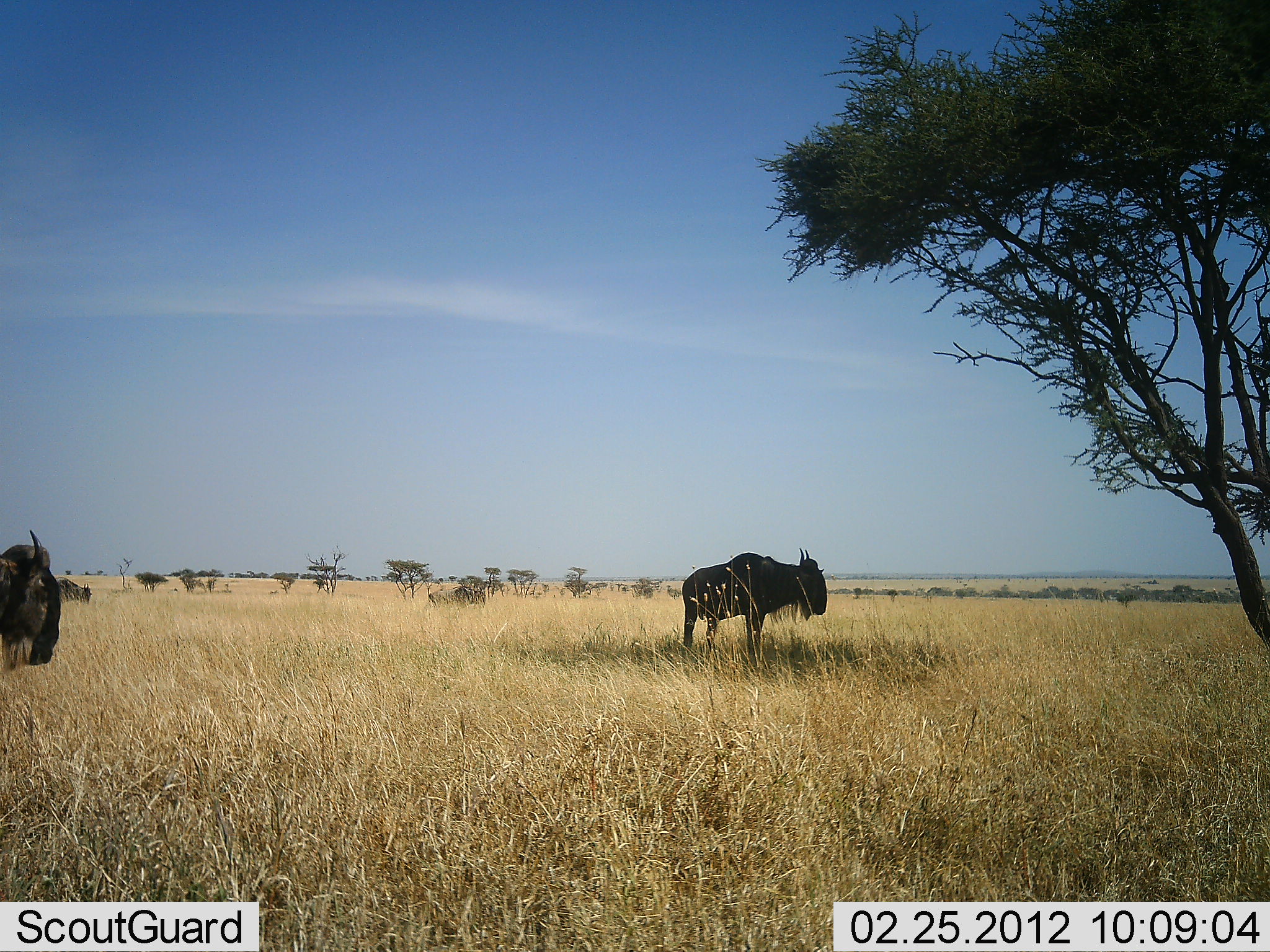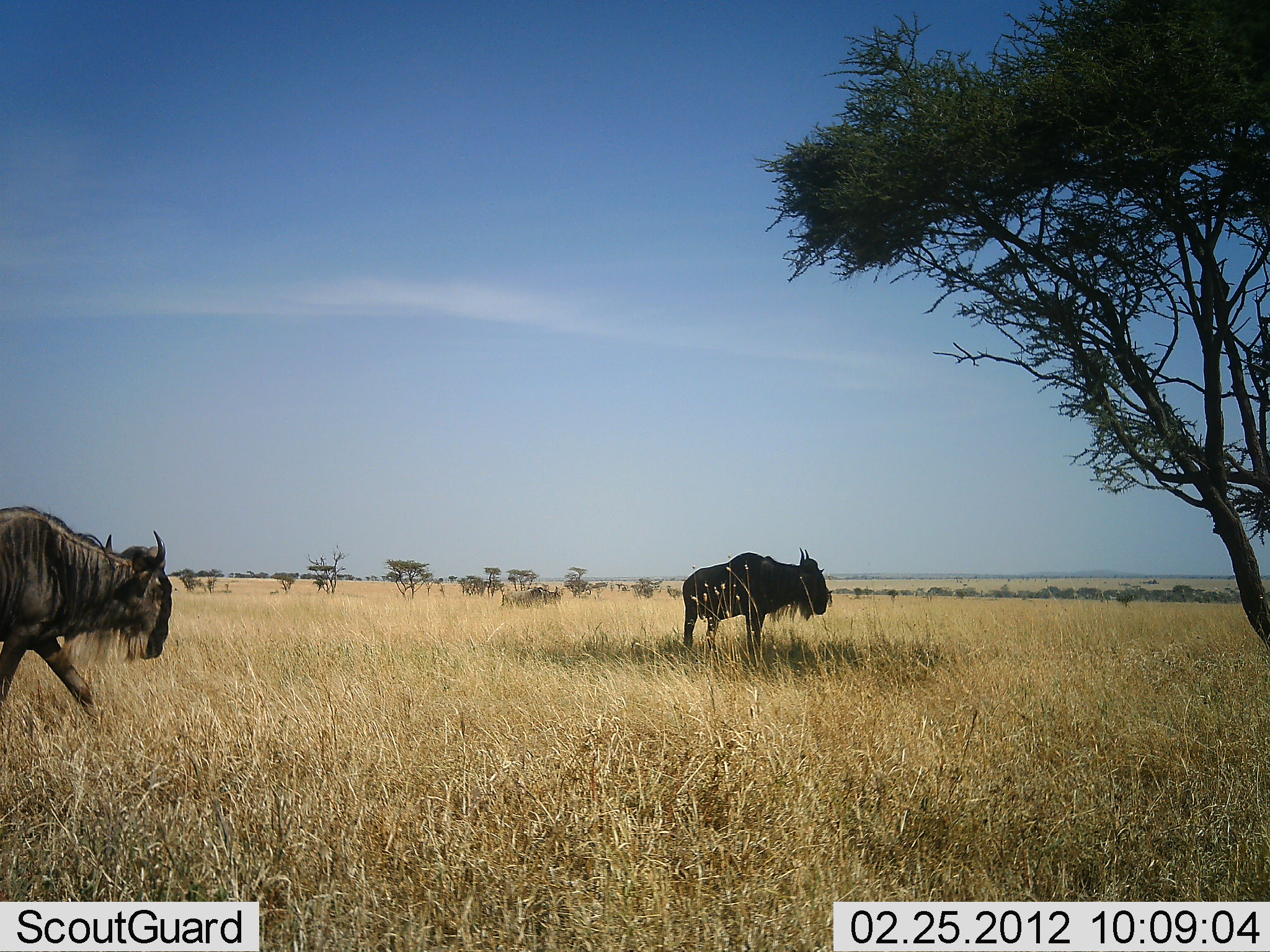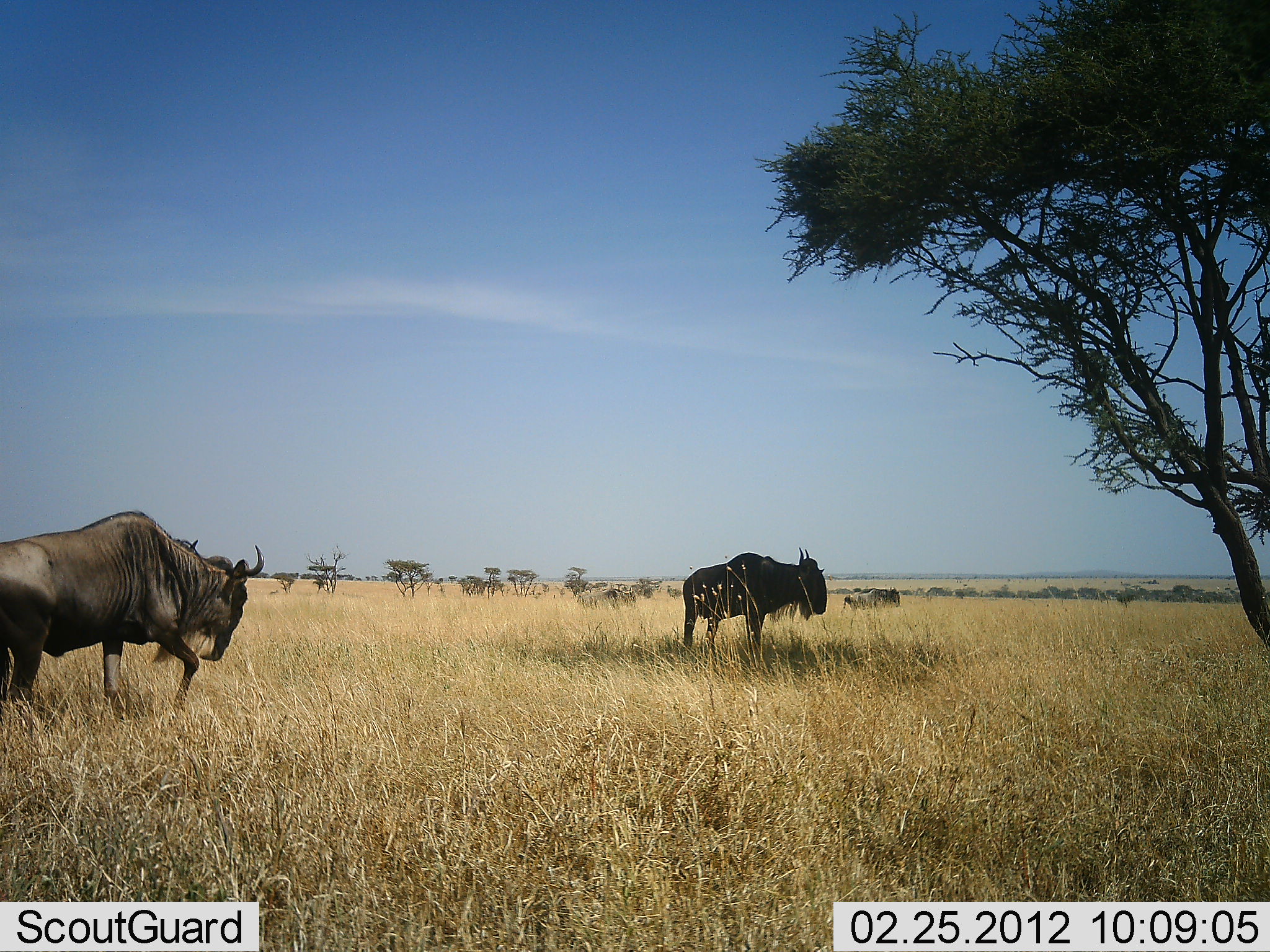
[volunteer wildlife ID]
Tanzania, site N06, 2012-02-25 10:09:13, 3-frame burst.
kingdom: Animalia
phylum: Chordata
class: Mammalia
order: Artiodactyla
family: Bovidae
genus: Connochaetes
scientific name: Connochaetes taurinus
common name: blue wildebeest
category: wildebeest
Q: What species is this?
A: Wildebeest (blue wildebeest) (Connochaetes taurinus).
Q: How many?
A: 4.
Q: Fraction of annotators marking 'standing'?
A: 79%.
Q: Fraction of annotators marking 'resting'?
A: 5%.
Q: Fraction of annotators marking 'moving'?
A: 100%.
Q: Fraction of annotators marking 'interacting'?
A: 0%.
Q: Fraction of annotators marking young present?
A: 0%.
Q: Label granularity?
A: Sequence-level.